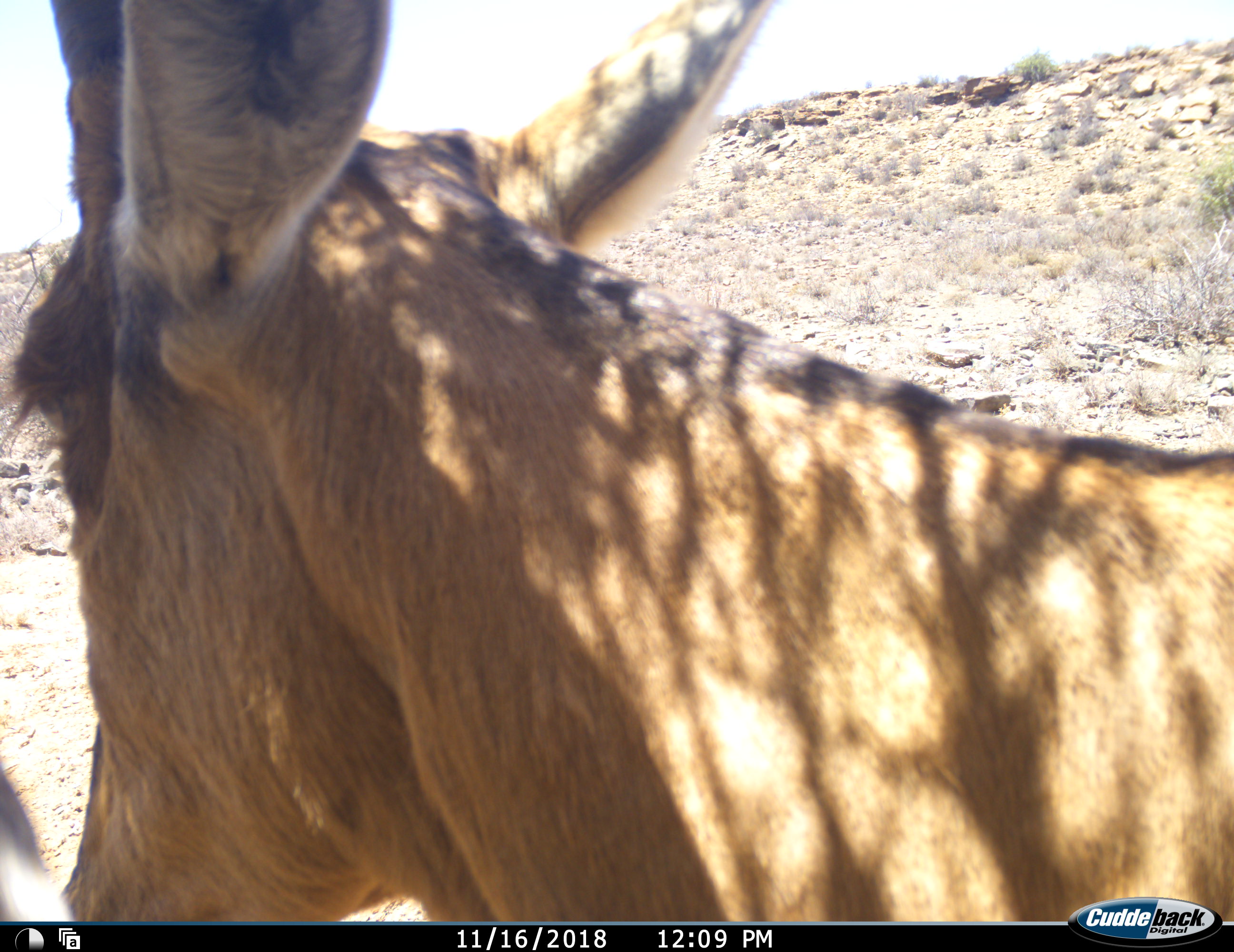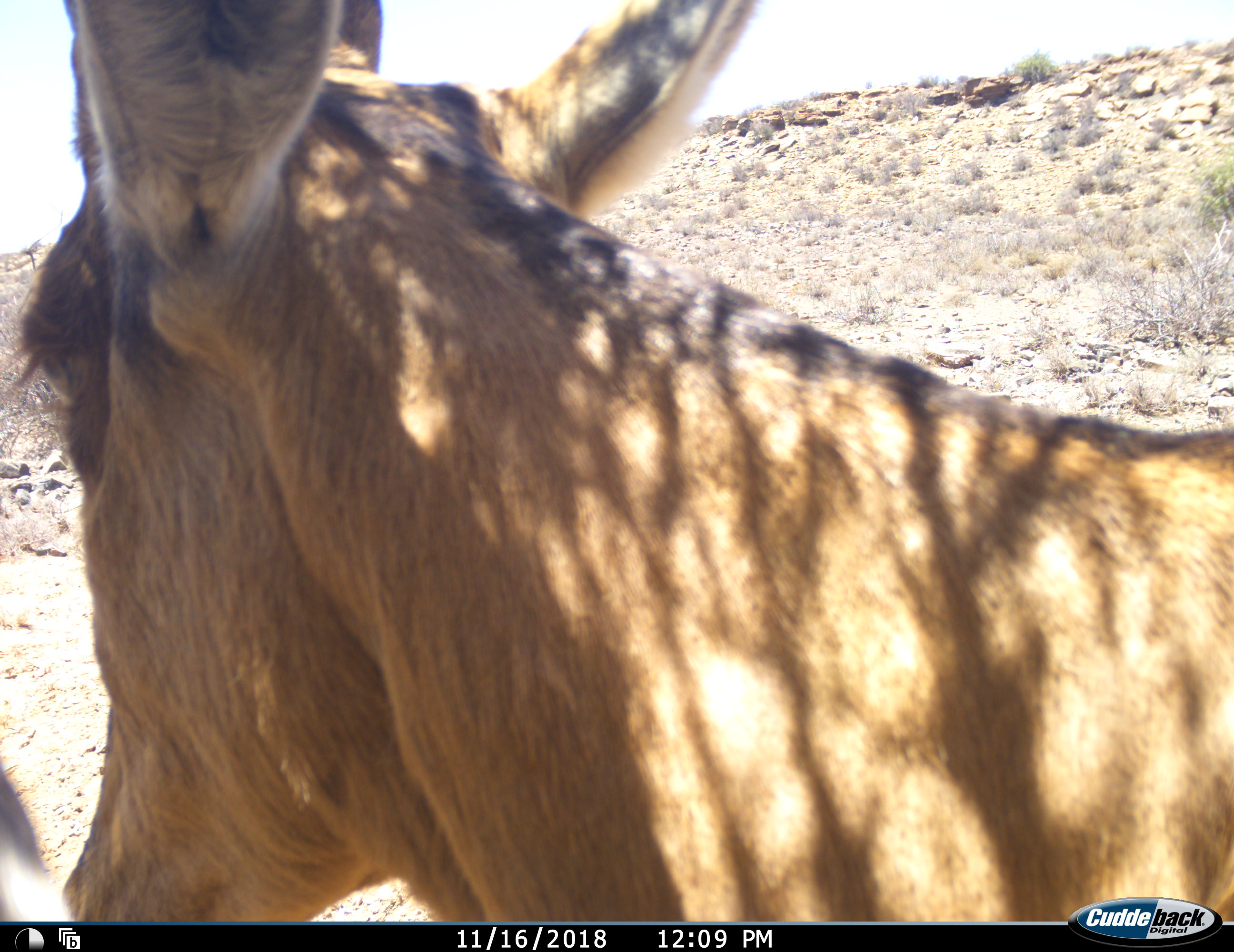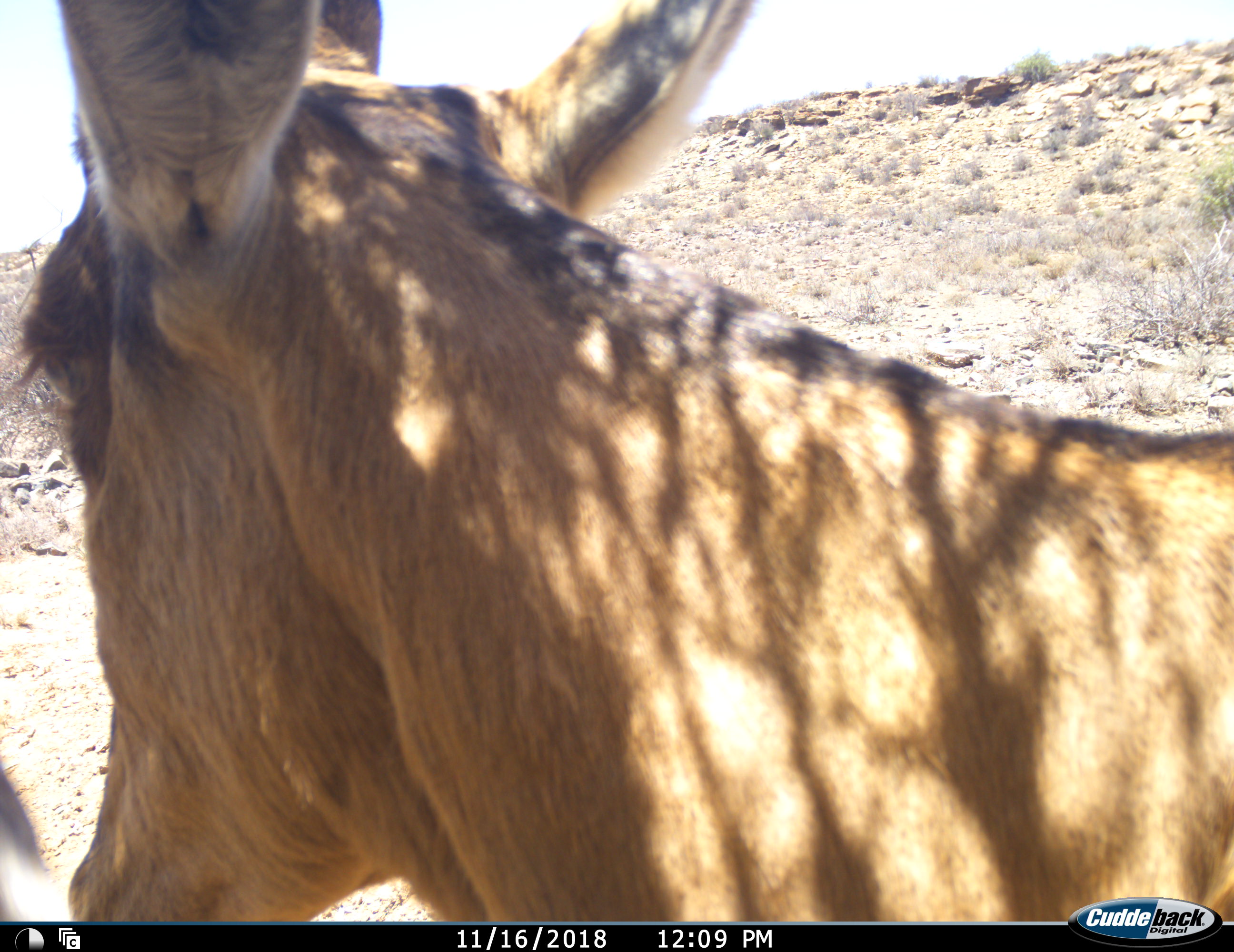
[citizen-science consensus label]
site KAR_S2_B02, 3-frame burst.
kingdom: Animalia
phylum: Chordata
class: Mammalia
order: Artiodactyla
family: Bovidae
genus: Alcelaphus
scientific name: Alcelaphus buselaphus caama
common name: red hartebeest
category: hartebeestred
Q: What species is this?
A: Hartebeestred (red hartebeest) (Alcelaphus buselaphus caama).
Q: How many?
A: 1.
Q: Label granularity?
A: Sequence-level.